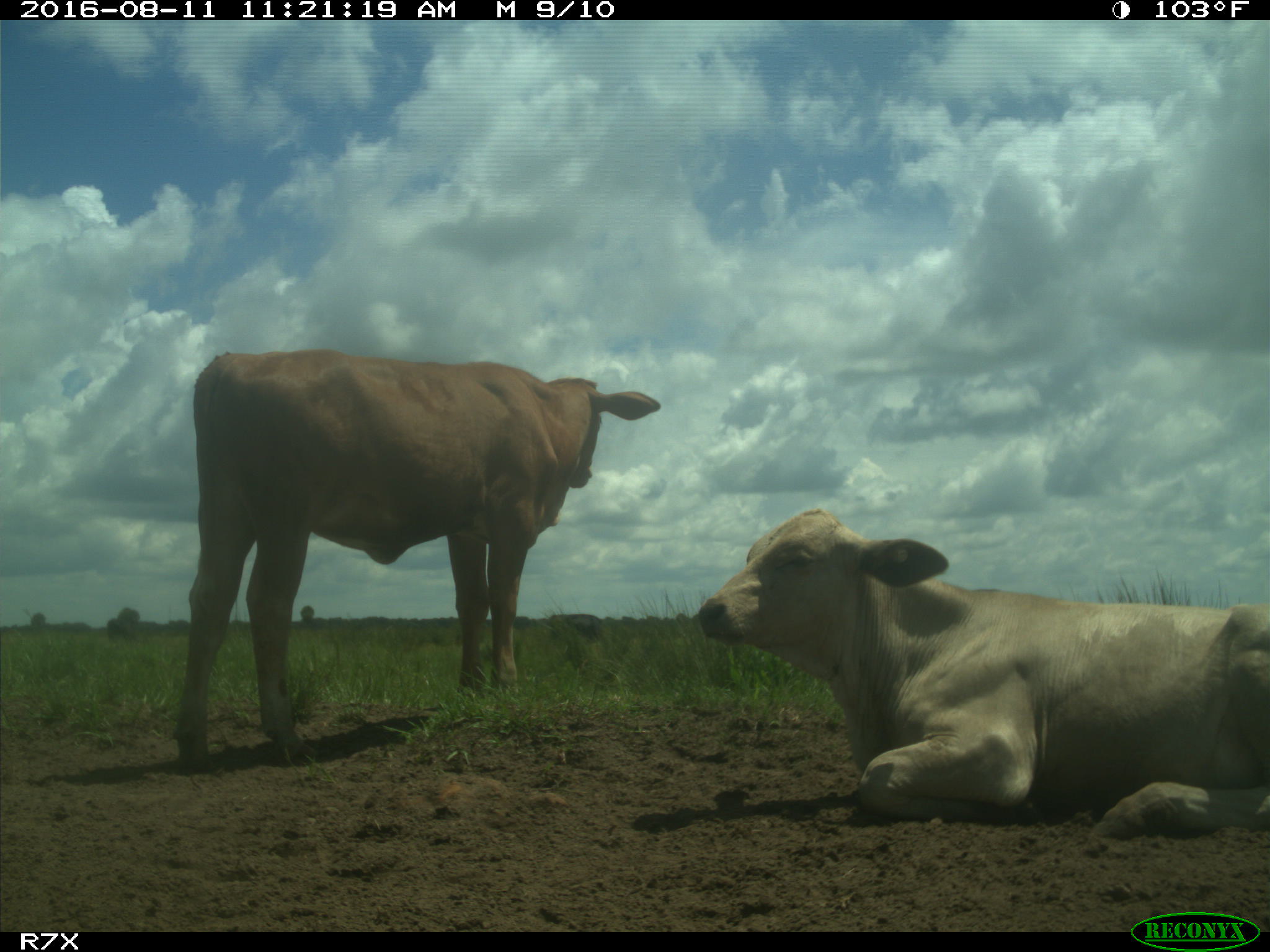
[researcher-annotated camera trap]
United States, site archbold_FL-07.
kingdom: Animalia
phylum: Chordata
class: Mammalia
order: Artiodactyla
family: Bovidae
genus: Bos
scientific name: Bos taurus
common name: domestic cow